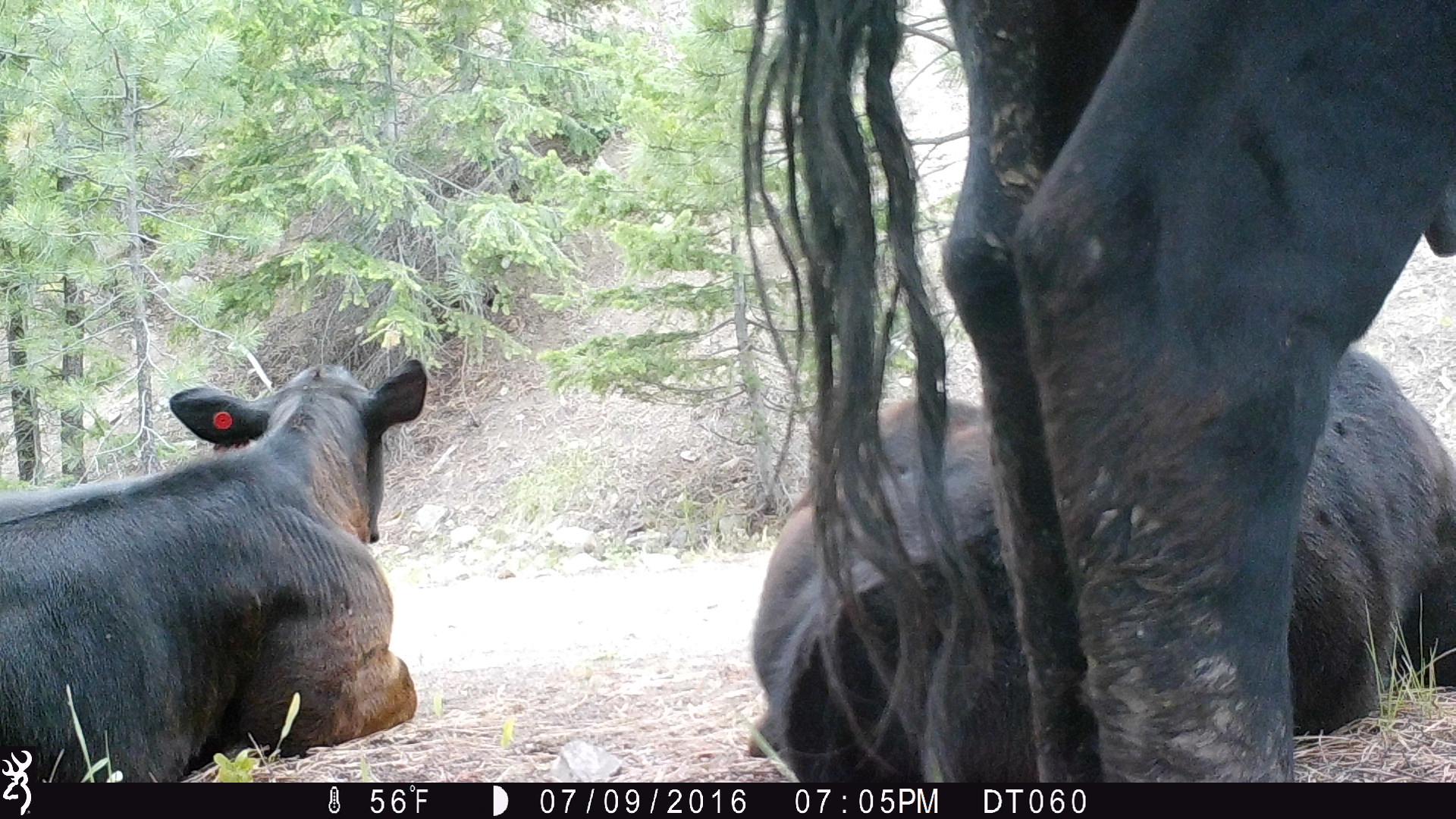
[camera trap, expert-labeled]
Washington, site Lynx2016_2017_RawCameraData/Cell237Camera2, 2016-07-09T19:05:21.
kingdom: Animalia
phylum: Chordata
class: Mammalia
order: Artiodactyla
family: Bovidae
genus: Bos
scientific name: Bos taurus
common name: domestic cattle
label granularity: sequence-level